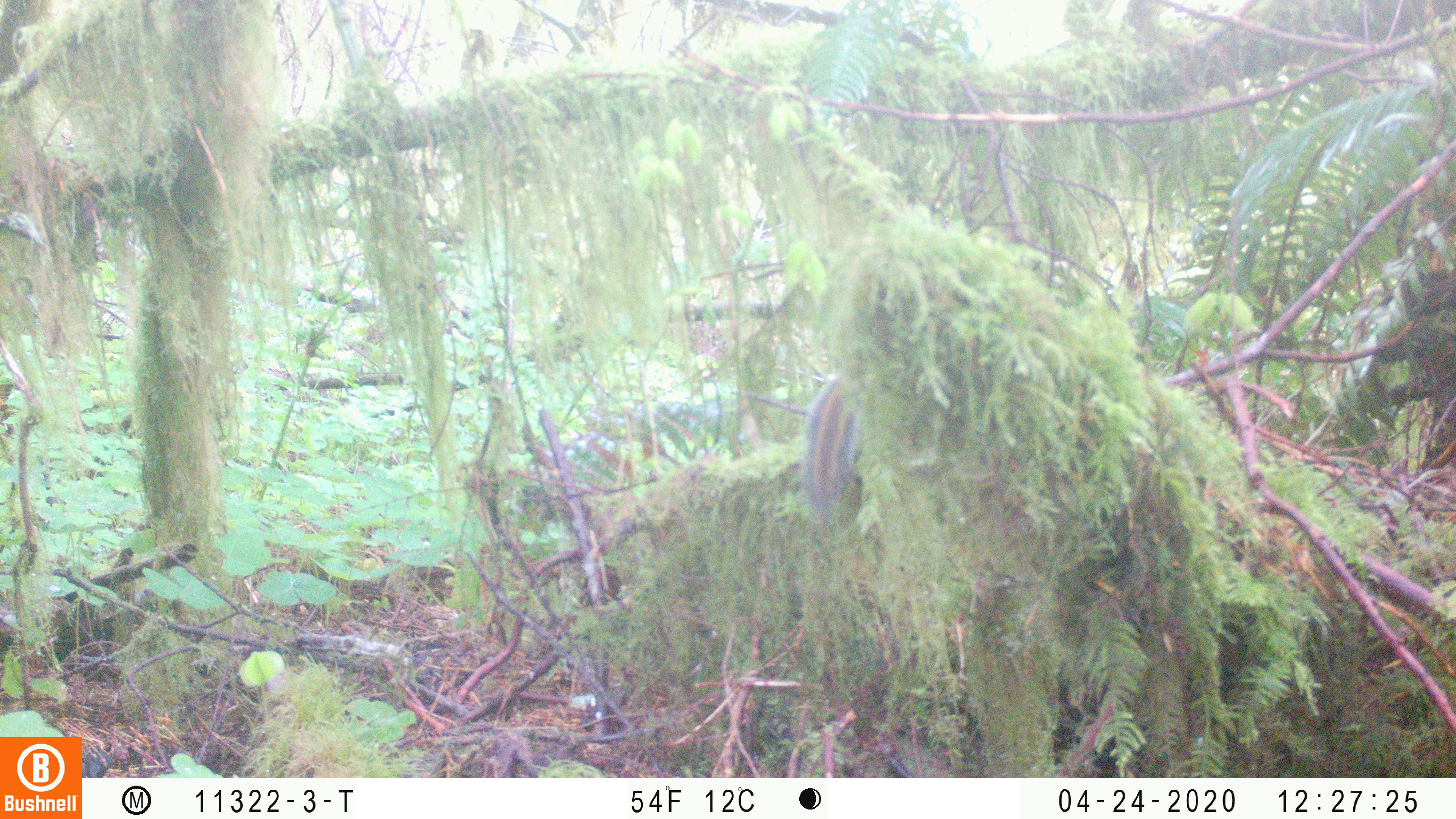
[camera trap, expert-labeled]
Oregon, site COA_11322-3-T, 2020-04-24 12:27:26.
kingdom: Animalia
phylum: Chordata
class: Mammalia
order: Rodentia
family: Sciuridae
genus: Neotamias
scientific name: Neotamias townsendii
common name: townsend's chipmunk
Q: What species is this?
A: Townsend's chipmunk (Neotamias townsendii).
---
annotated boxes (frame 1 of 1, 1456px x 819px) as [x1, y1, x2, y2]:
townsend's chipmunk: [799, 378, 863, 512]